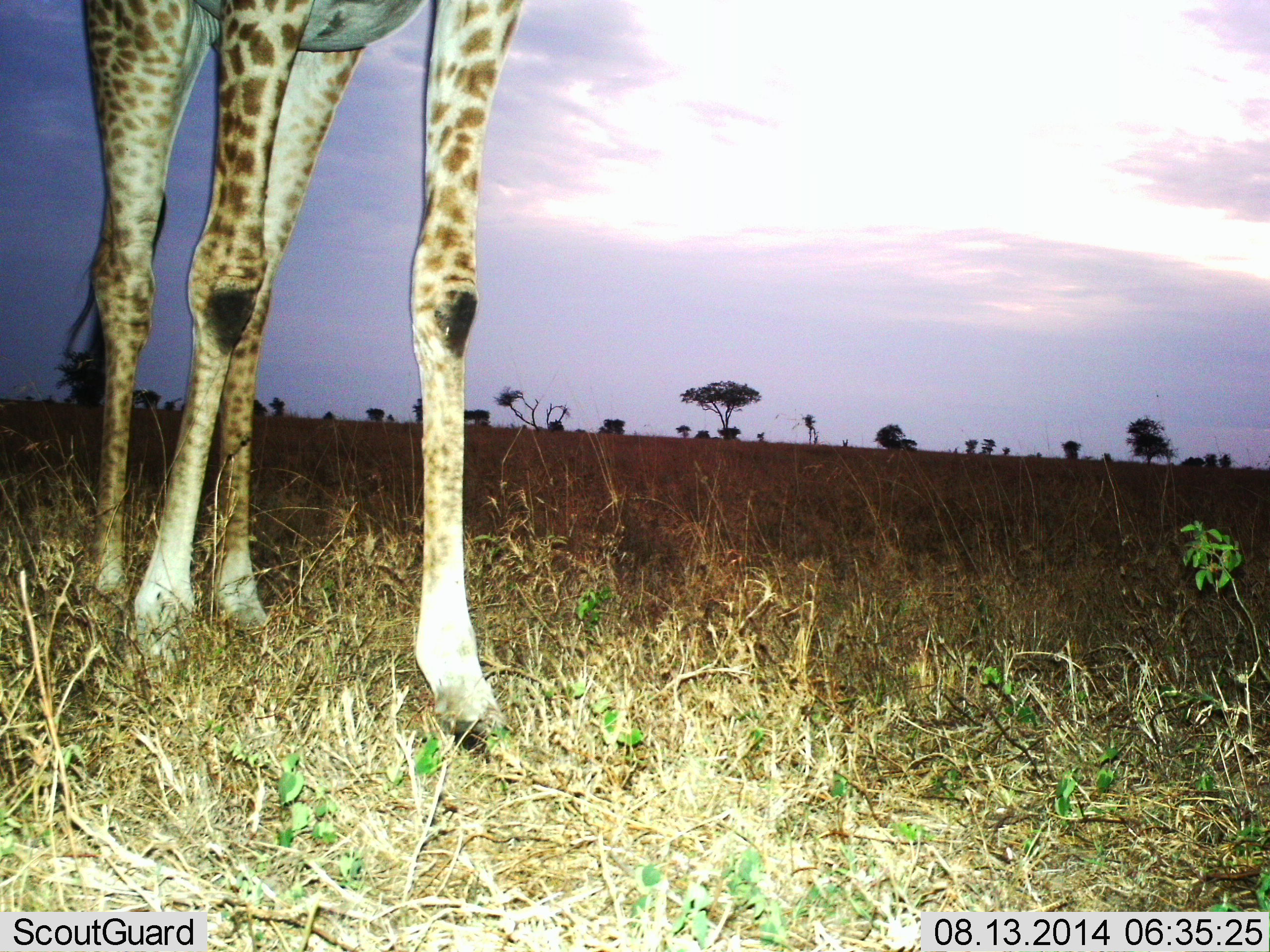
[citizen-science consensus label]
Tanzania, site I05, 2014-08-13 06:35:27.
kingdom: Animalia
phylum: Chordata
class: Mammalia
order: Artiodactyla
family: Giraffidae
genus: Giraffa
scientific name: Giraffa camelopardalis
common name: giraffe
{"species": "giraffe (Giraffa camelopardalis)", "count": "1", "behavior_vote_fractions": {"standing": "90%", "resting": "0%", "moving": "10%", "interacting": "0%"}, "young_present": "0%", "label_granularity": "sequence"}